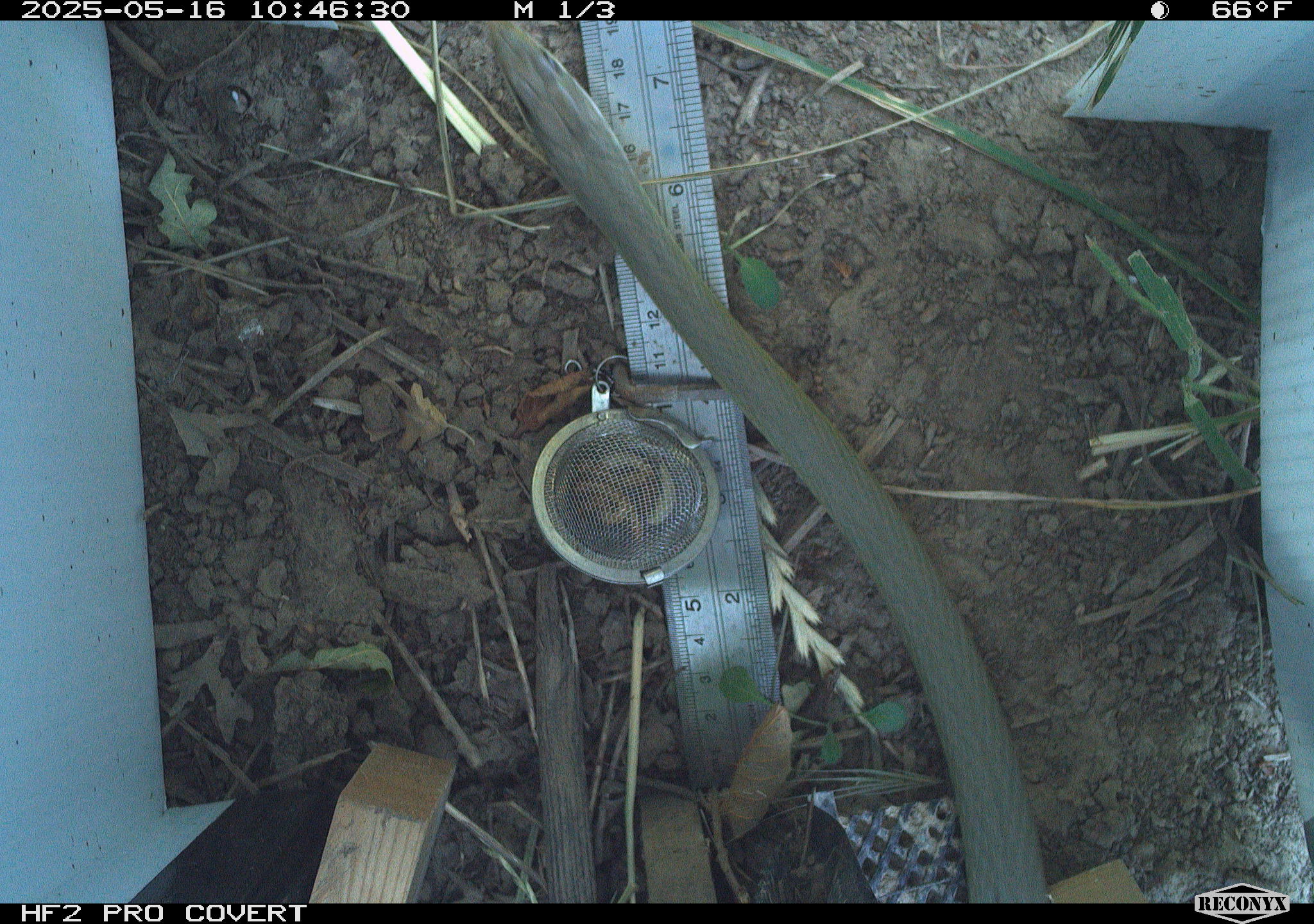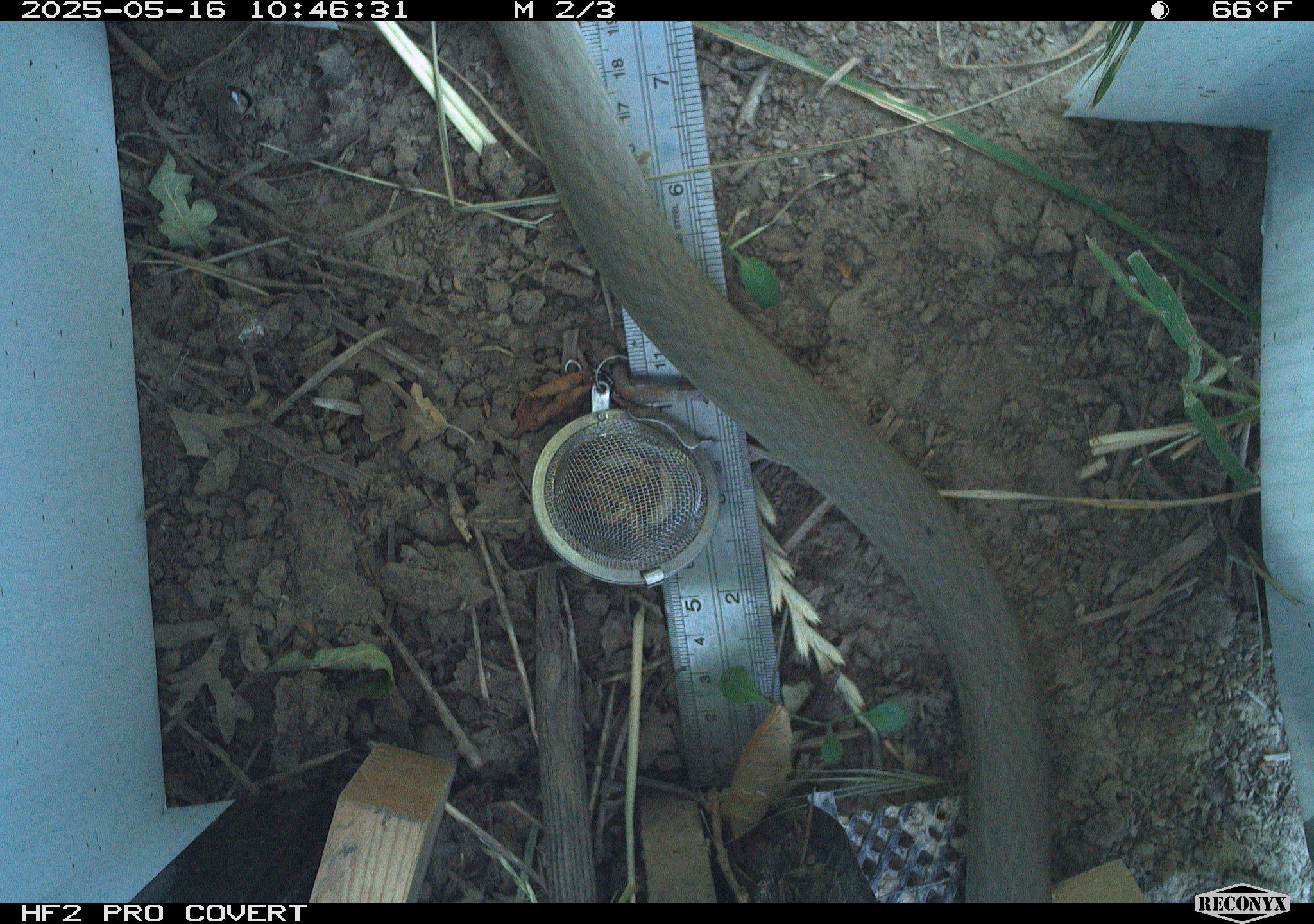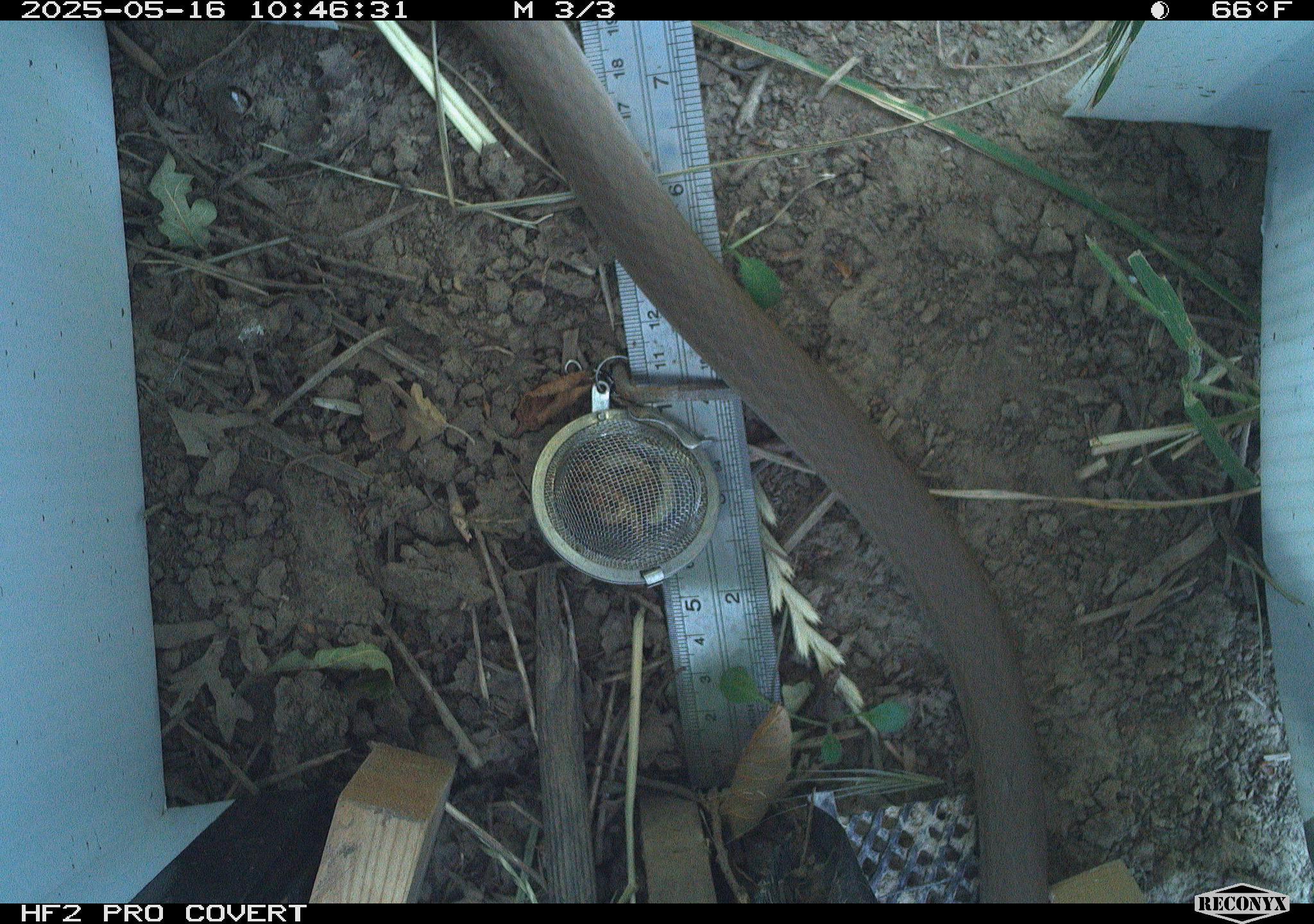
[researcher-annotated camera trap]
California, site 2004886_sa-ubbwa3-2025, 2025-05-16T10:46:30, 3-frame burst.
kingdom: Animalia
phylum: Chordata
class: Reptilia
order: Squamata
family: Colubridae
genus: Coluber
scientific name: Coluber constrictor mormon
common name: western yellow-bellied racer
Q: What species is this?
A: Western yellow-bellied racer (Coluber constrictor mormon).